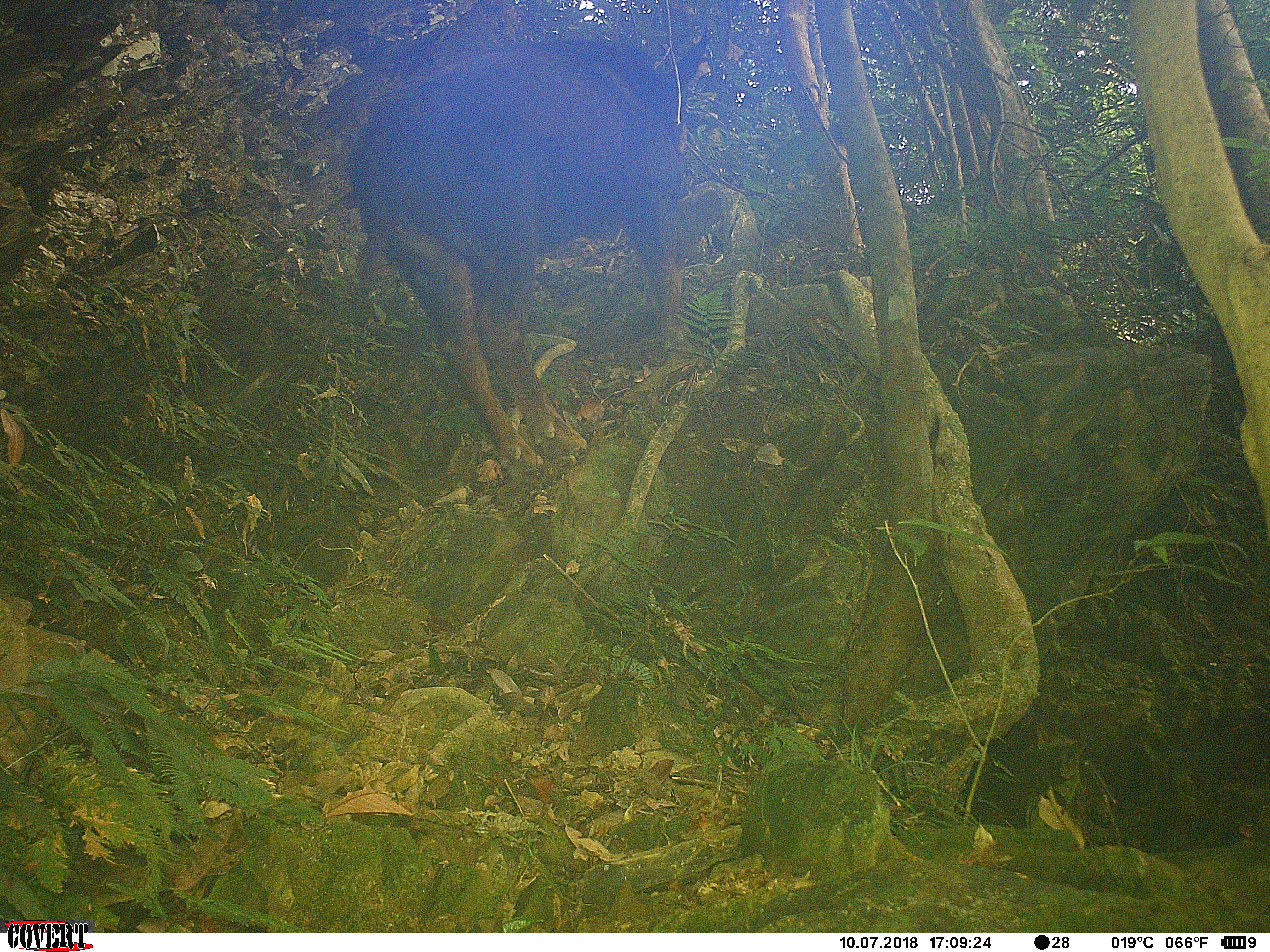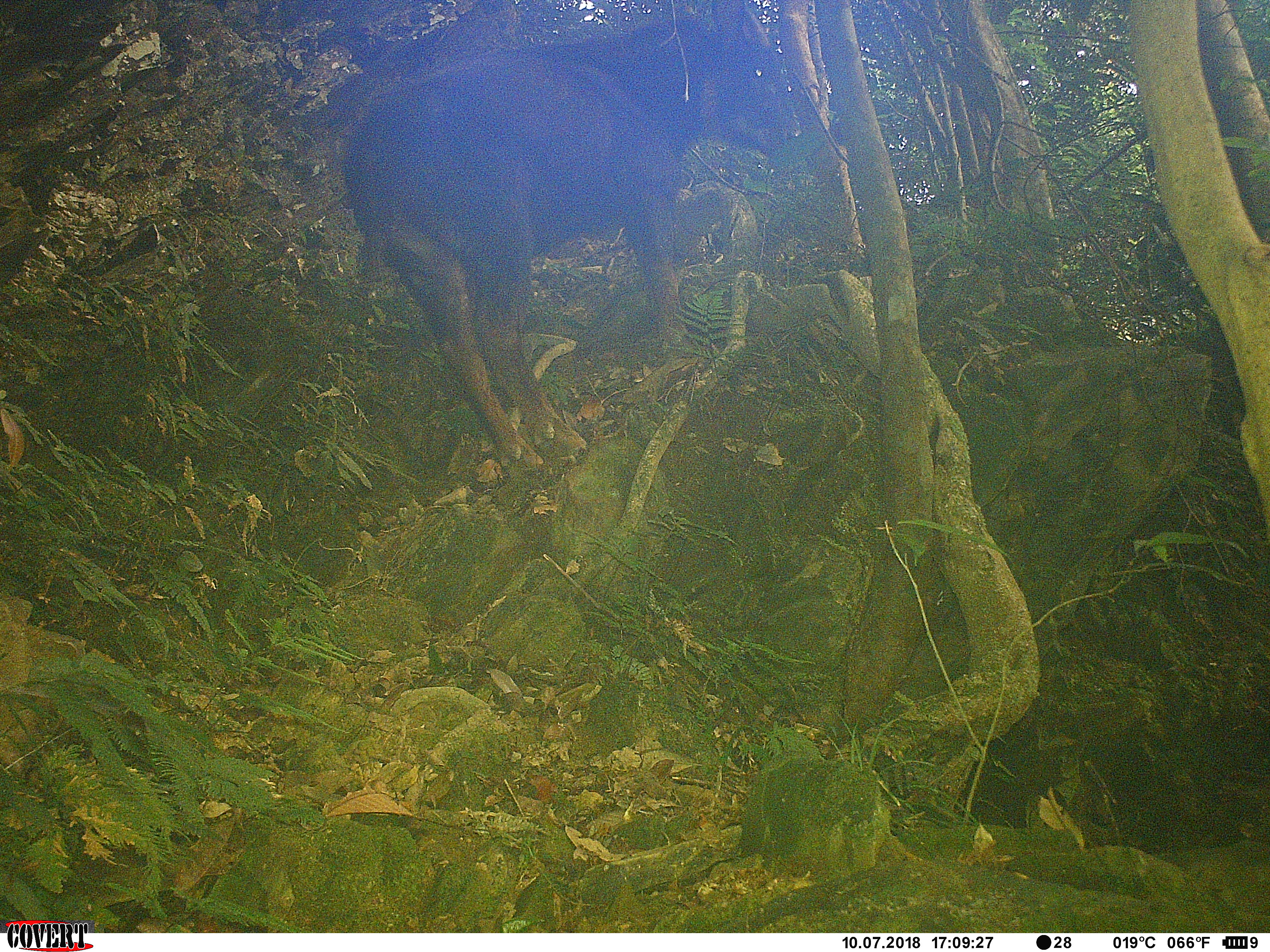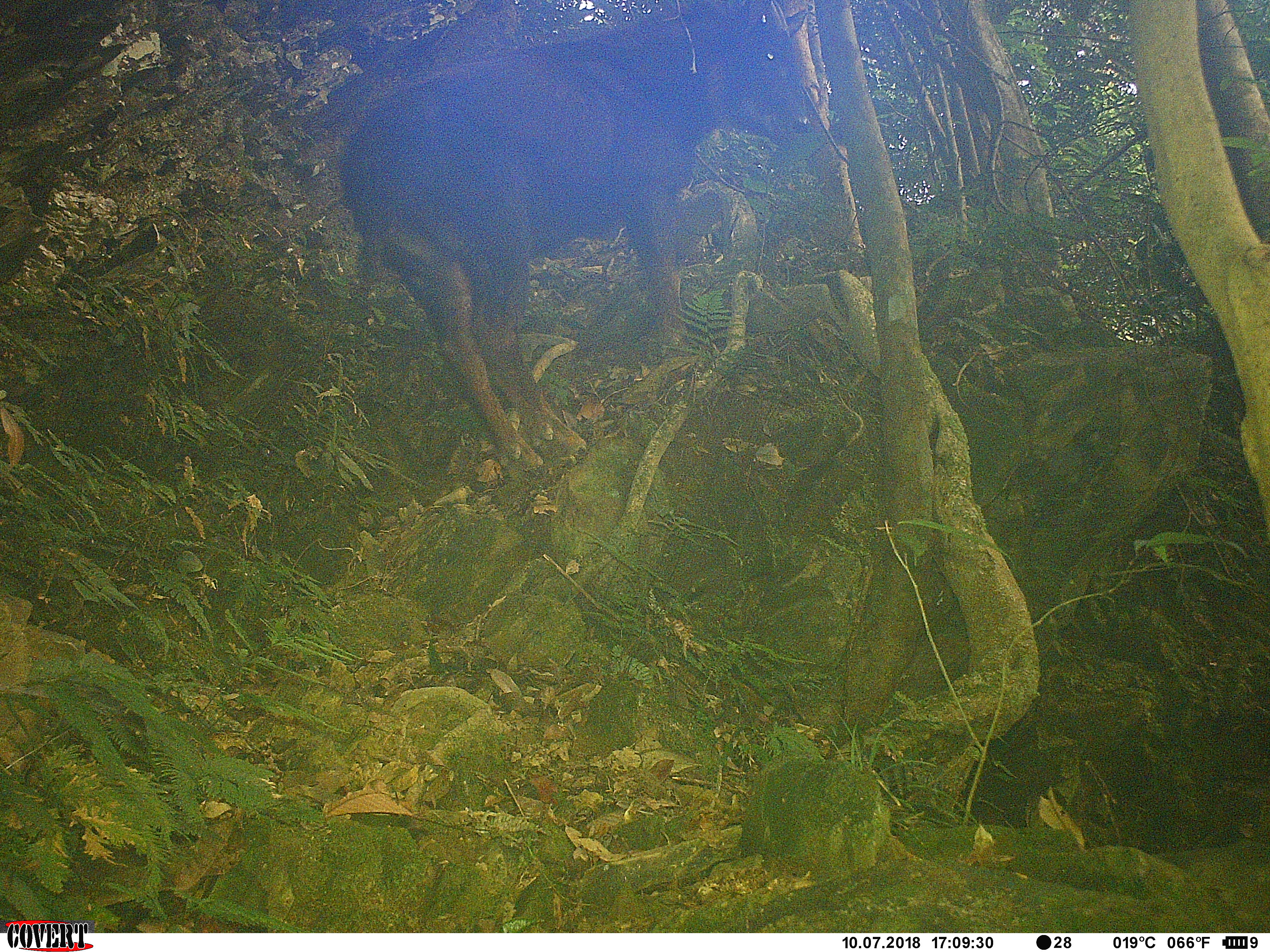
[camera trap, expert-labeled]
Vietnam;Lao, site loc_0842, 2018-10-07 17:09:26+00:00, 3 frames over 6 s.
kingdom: Animalia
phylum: Chordata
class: Mammalia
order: Artiodactyla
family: Bovidae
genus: Capricornis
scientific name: Capricornis sumatraensis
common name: chinese serow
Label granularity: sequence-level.